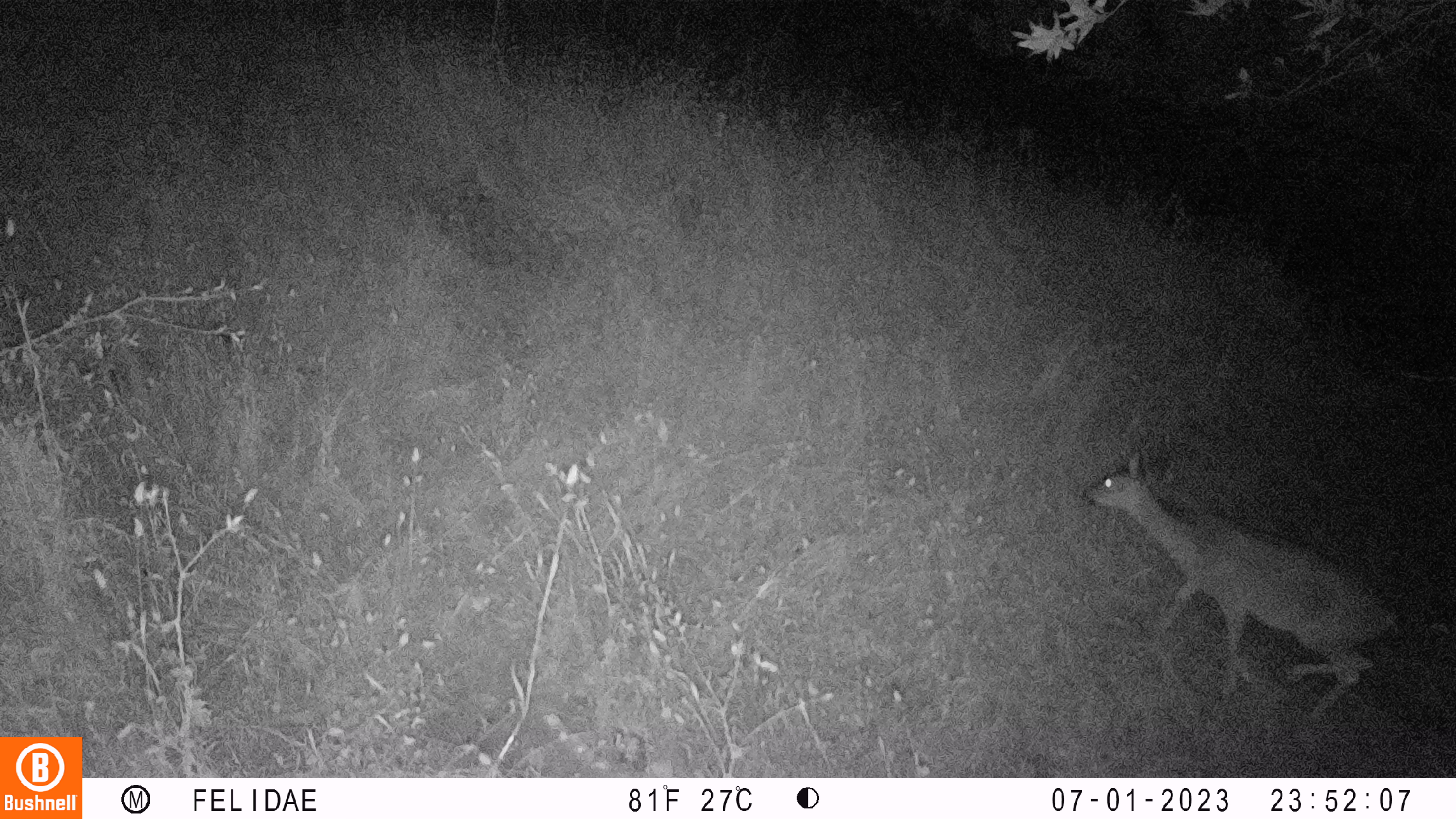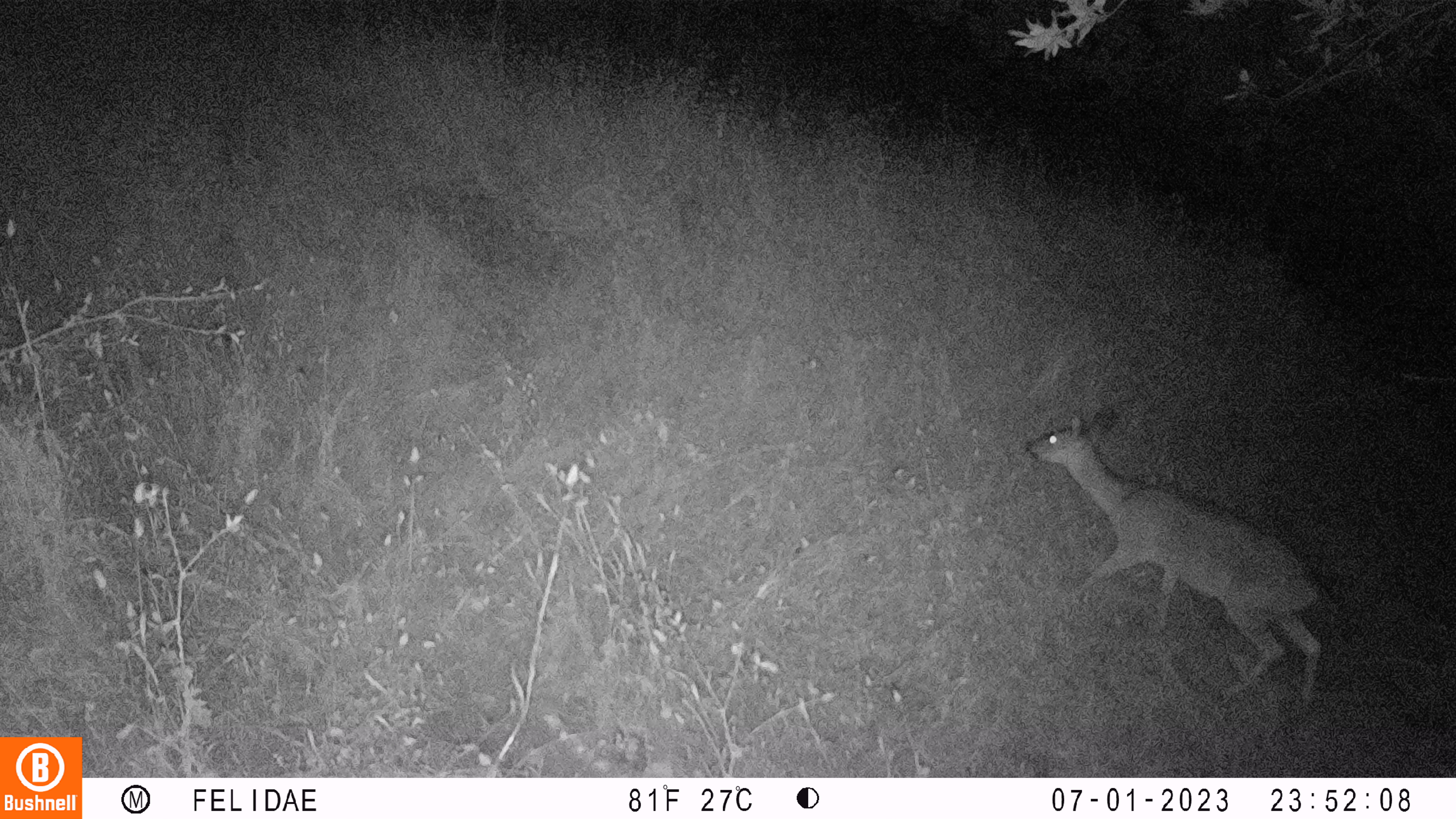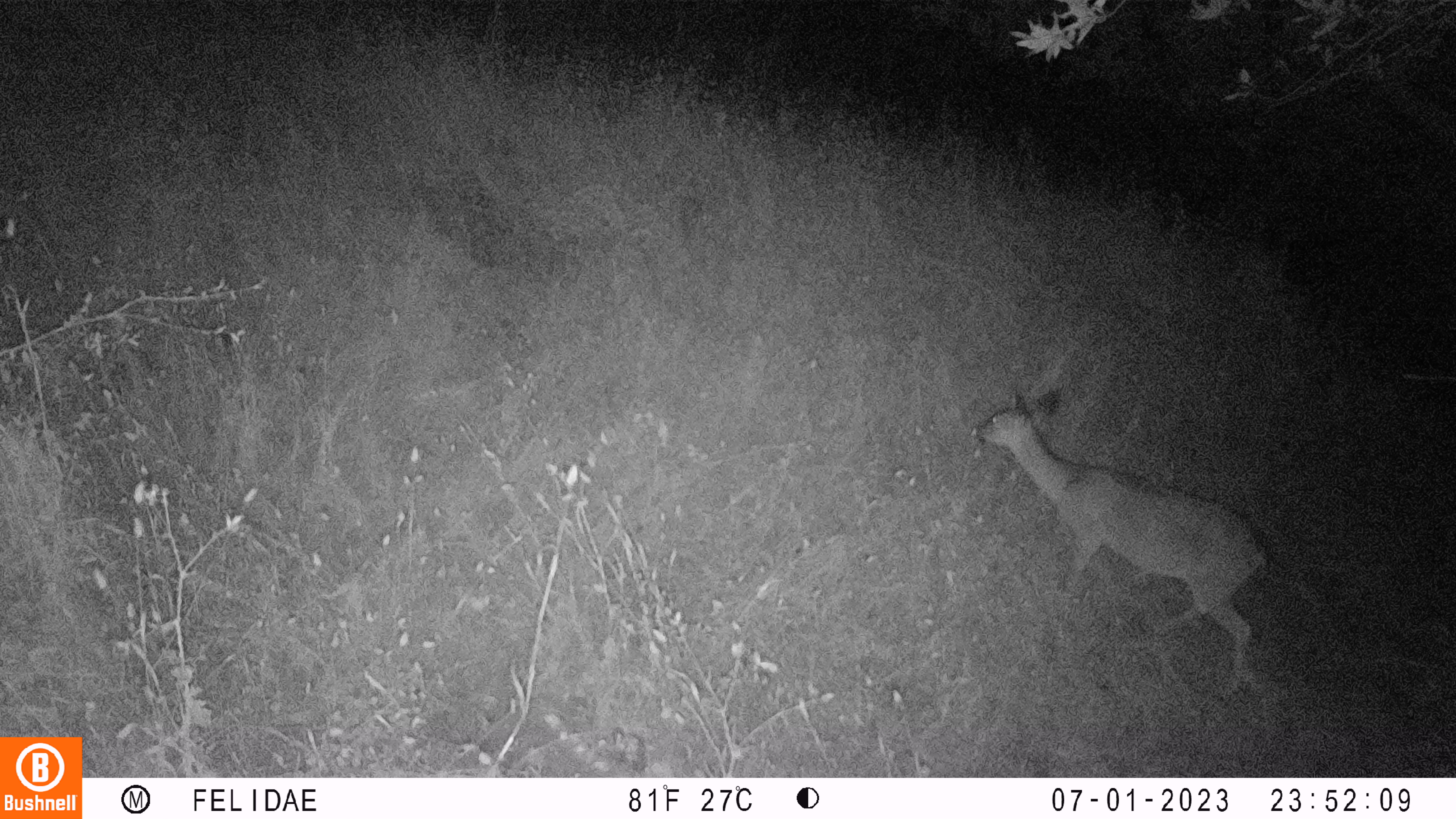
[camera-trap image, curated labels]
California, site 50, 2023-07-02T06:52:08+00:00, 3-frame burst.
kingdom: Animalia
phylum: Chordata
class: Mammalia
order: Artiodactyla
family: Cervidae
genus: Odocoileus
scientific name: Odocoileus hemionus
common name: mule deer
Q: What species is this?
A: Mule deer (Odocoileus hemionus).